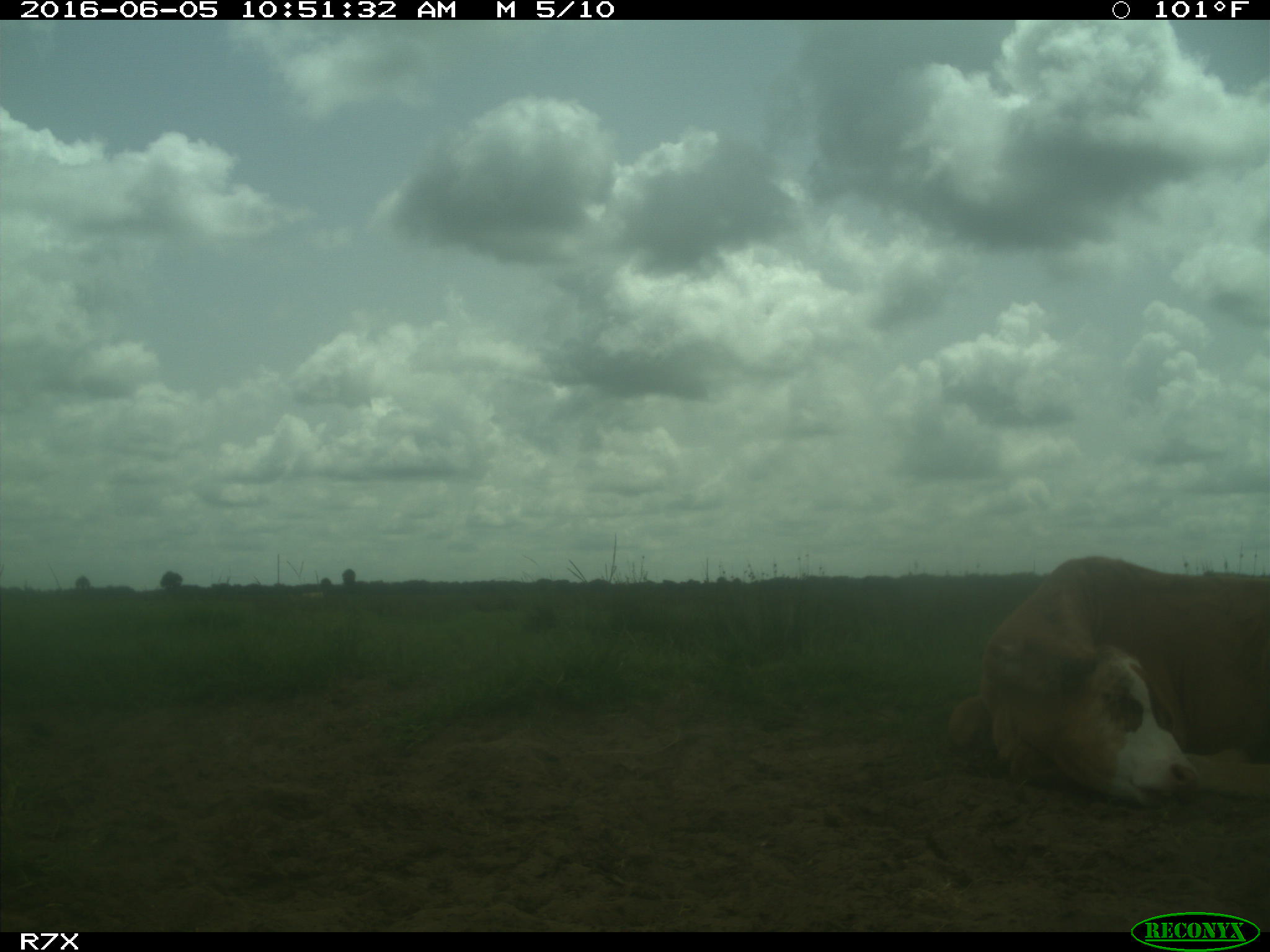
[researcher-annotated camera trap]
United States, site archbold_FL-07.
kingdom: Animalia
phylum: Chordata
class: Mammalia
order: Artiodactyla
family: Bovidae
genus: Bos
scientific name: Bos taurus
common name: domestic cow